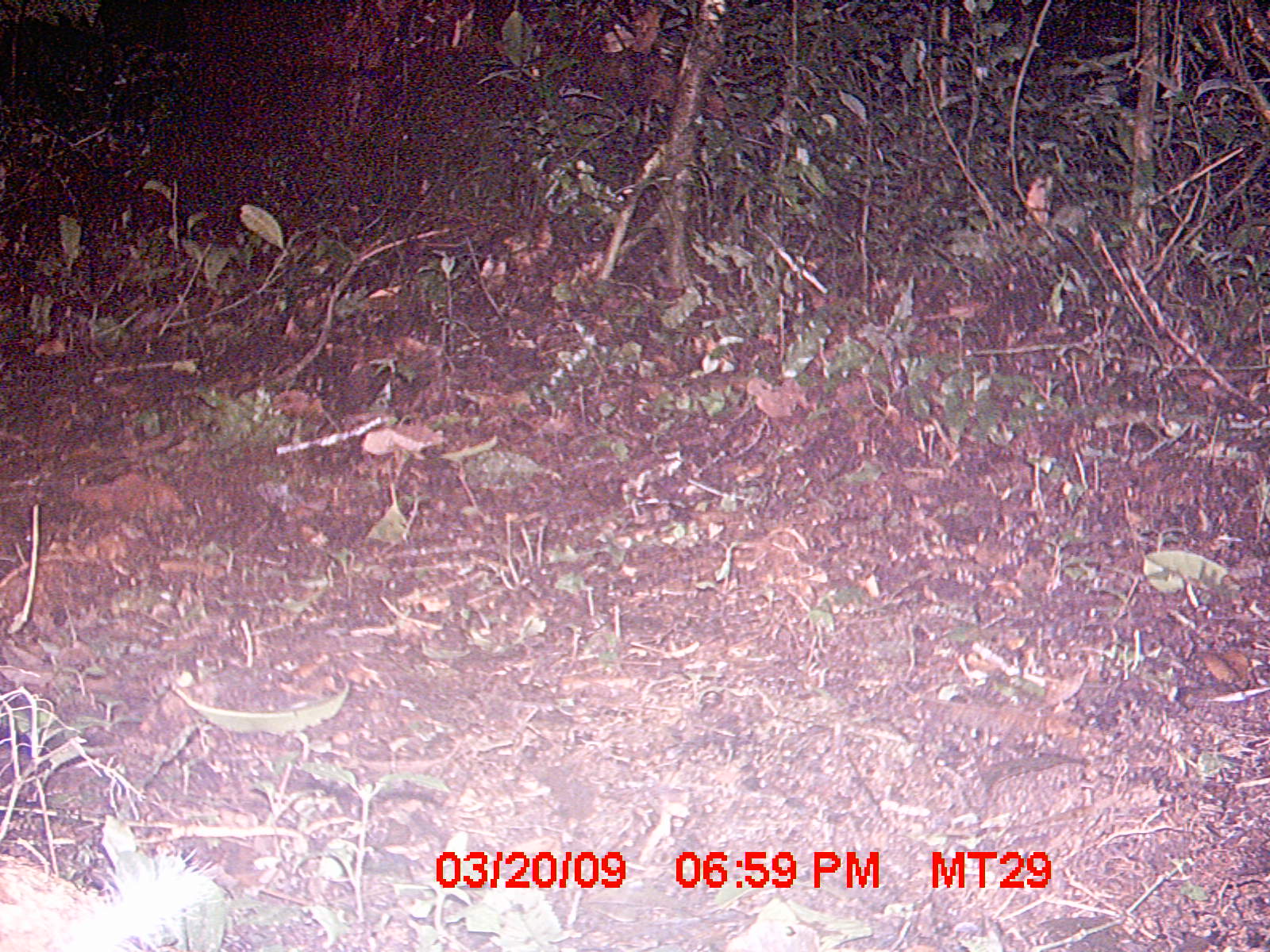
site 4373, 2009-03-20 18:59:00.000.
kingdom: Animalia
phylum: Chordata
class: Mammalia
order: Rodentia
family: Nesomyidae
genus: Eliurus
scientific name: Eliurus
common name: eliurus rat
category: eliurus sp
Eliurus sp (eliurus rat) (Eliurus), count 1.